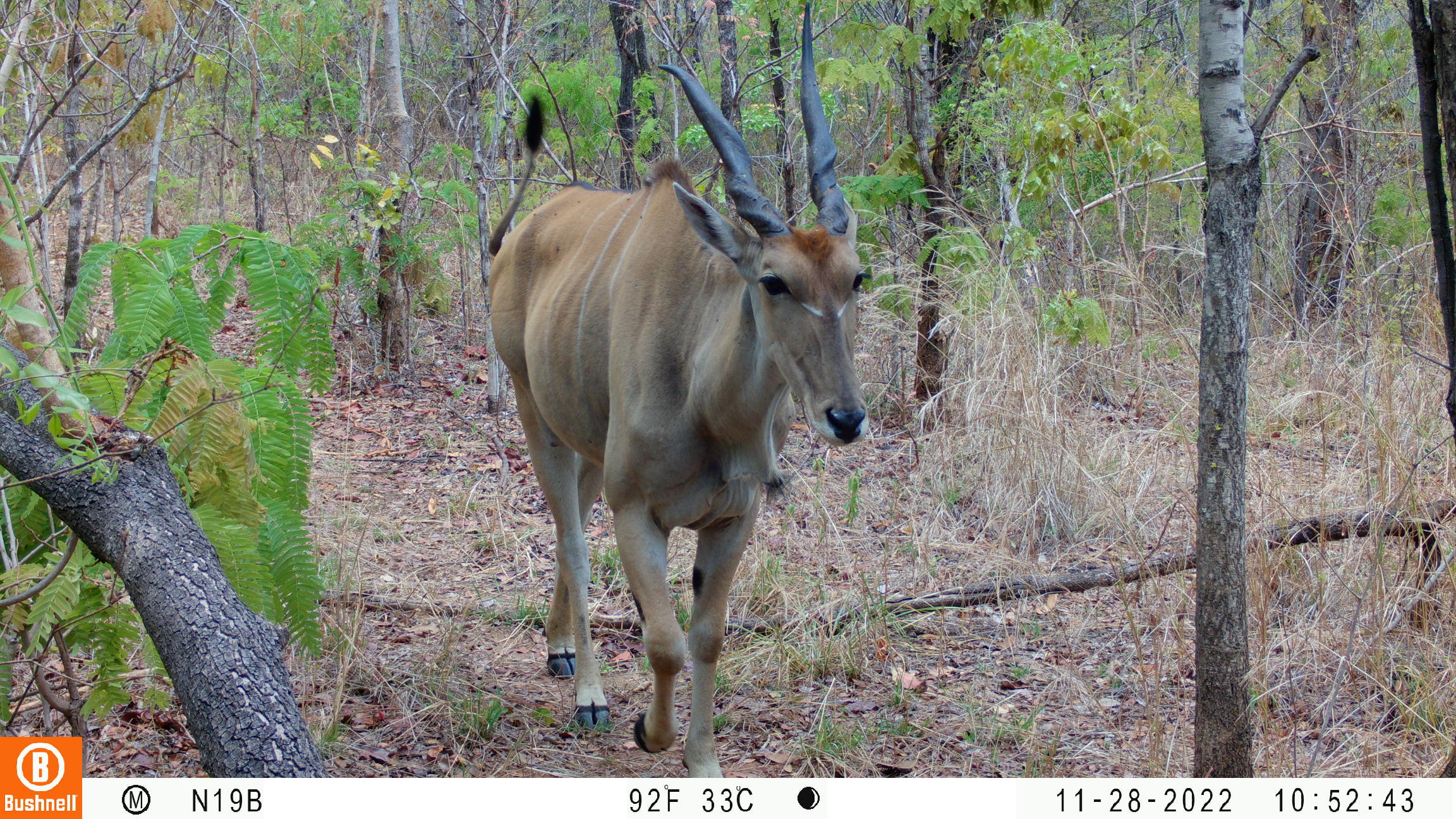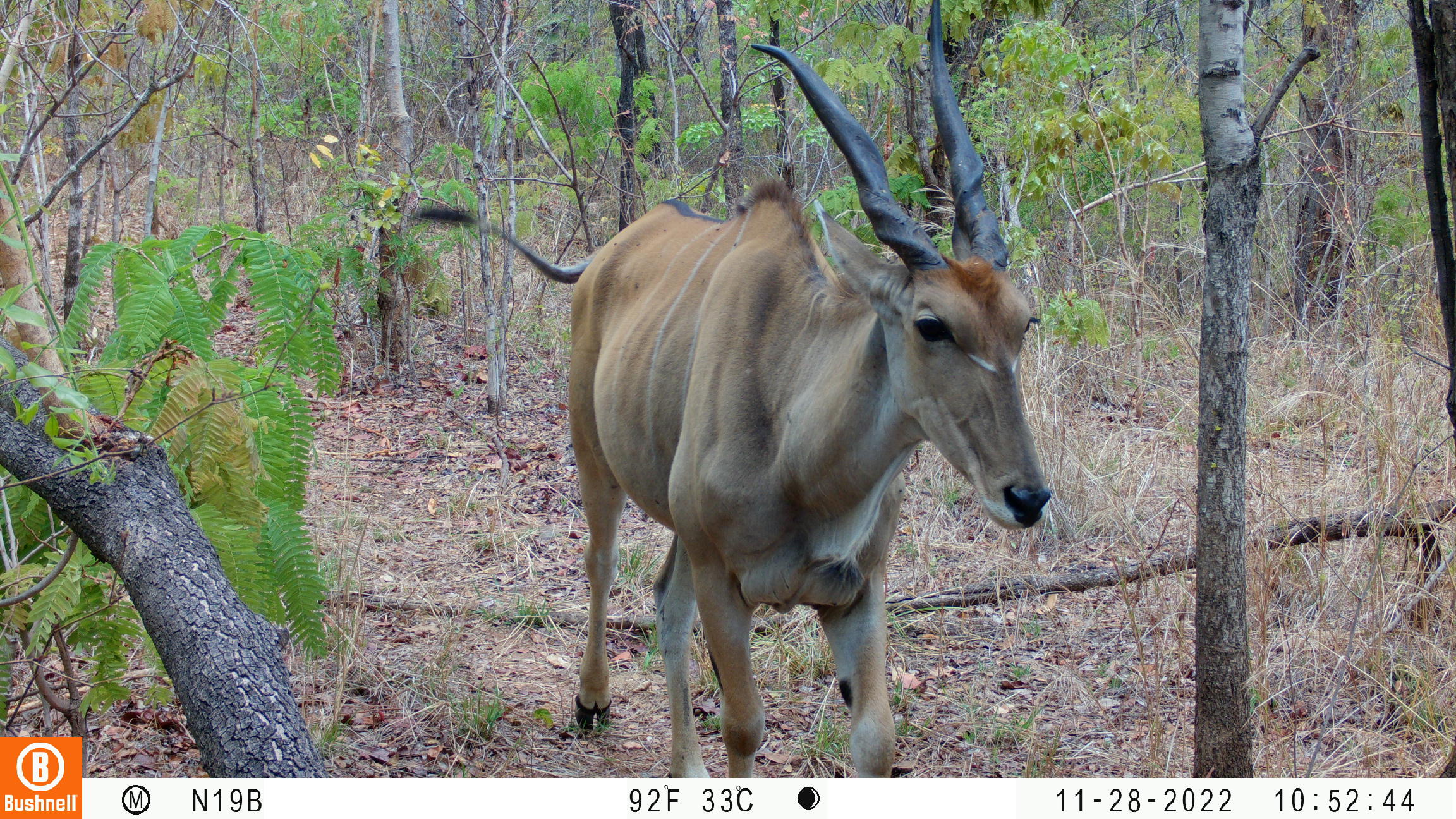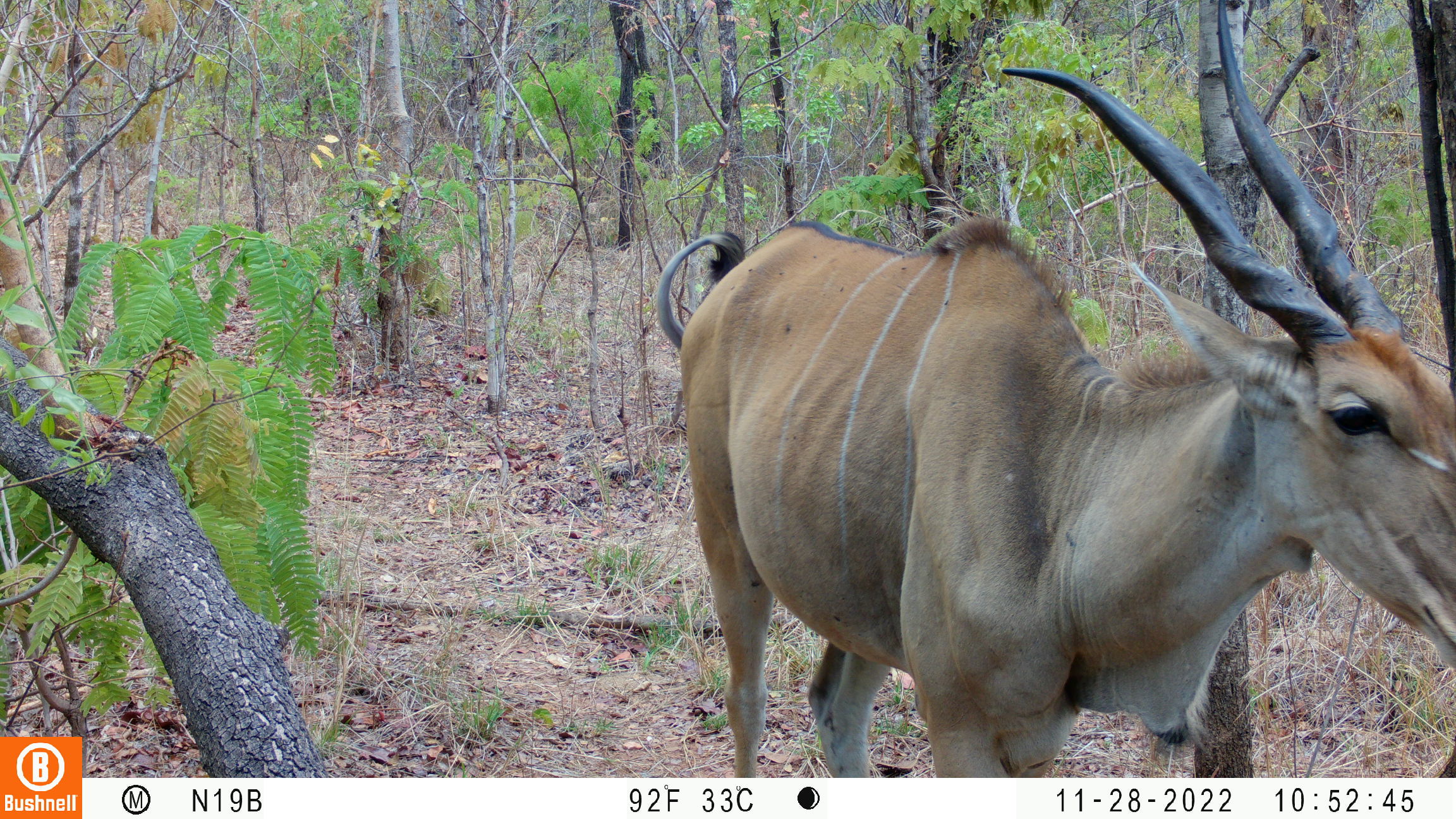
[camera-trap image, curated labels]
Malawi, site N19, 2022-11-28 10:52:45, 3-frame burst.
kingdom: Animalia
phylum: Chordata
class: Mammalia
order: Artiodactyla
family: Bovidae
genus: Tragelaphus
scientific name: Tragelaphus oryx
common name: common eland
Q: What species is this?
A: Common eland (Tragelaphus oryx).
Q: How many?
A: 1.